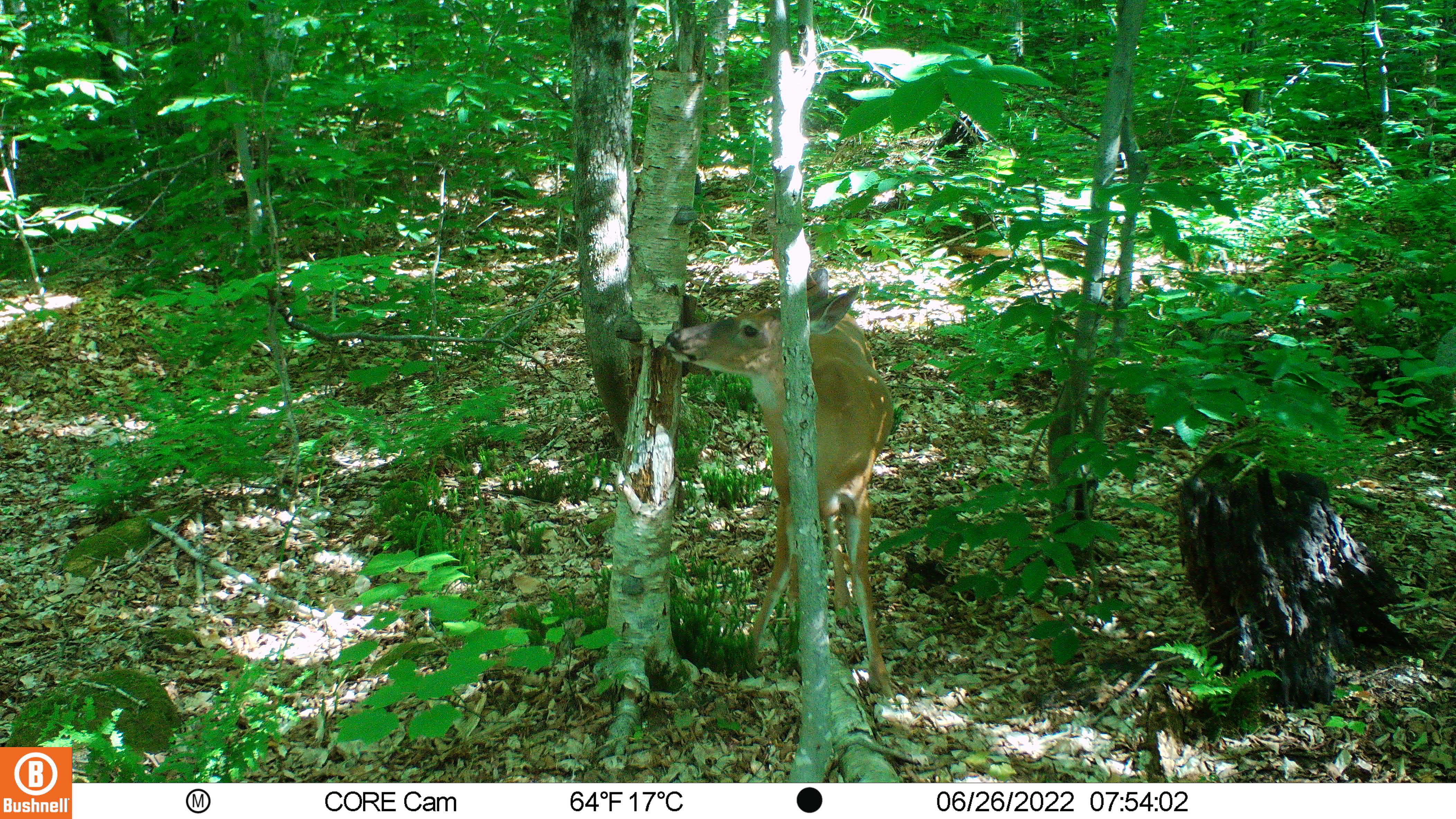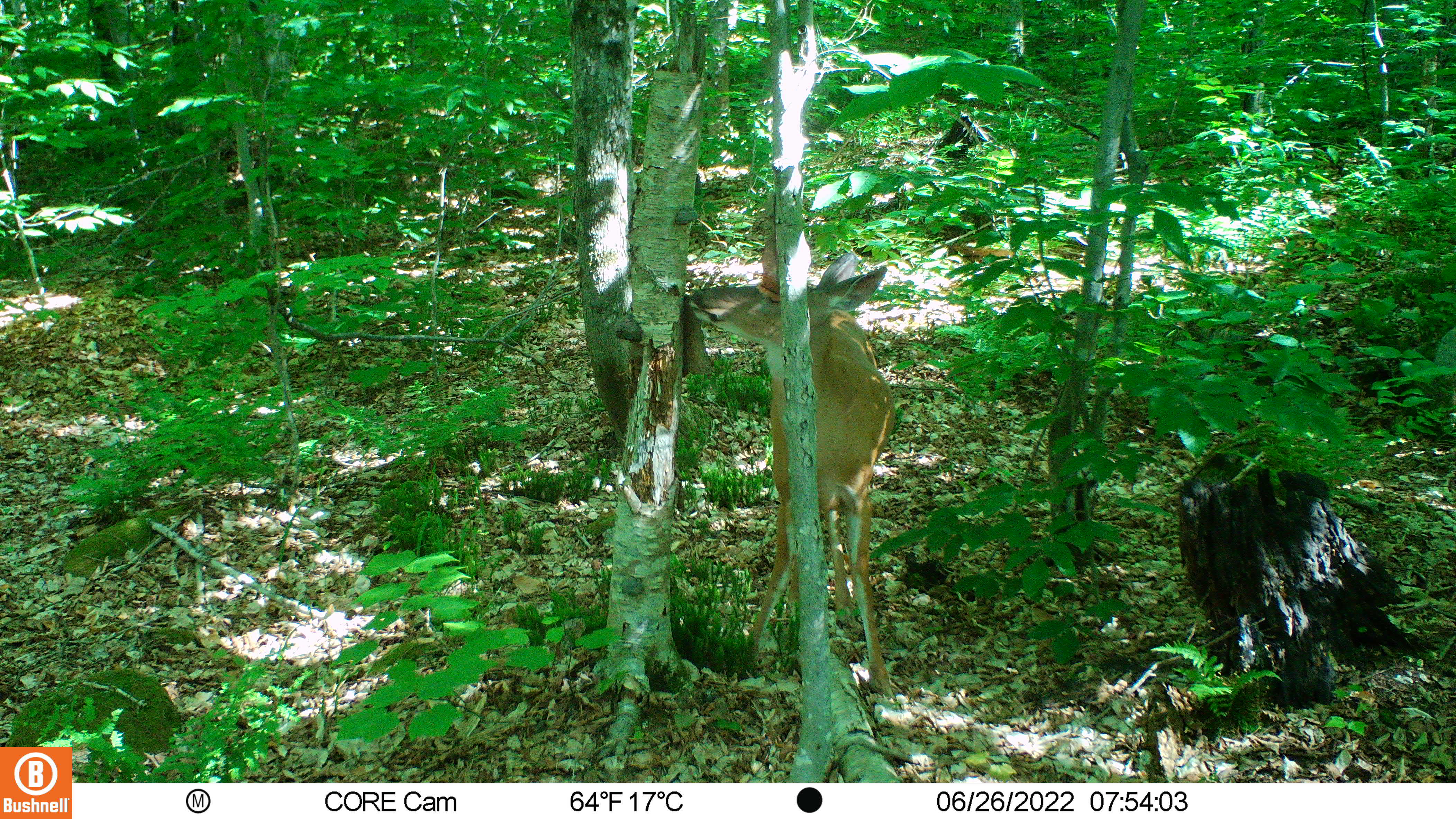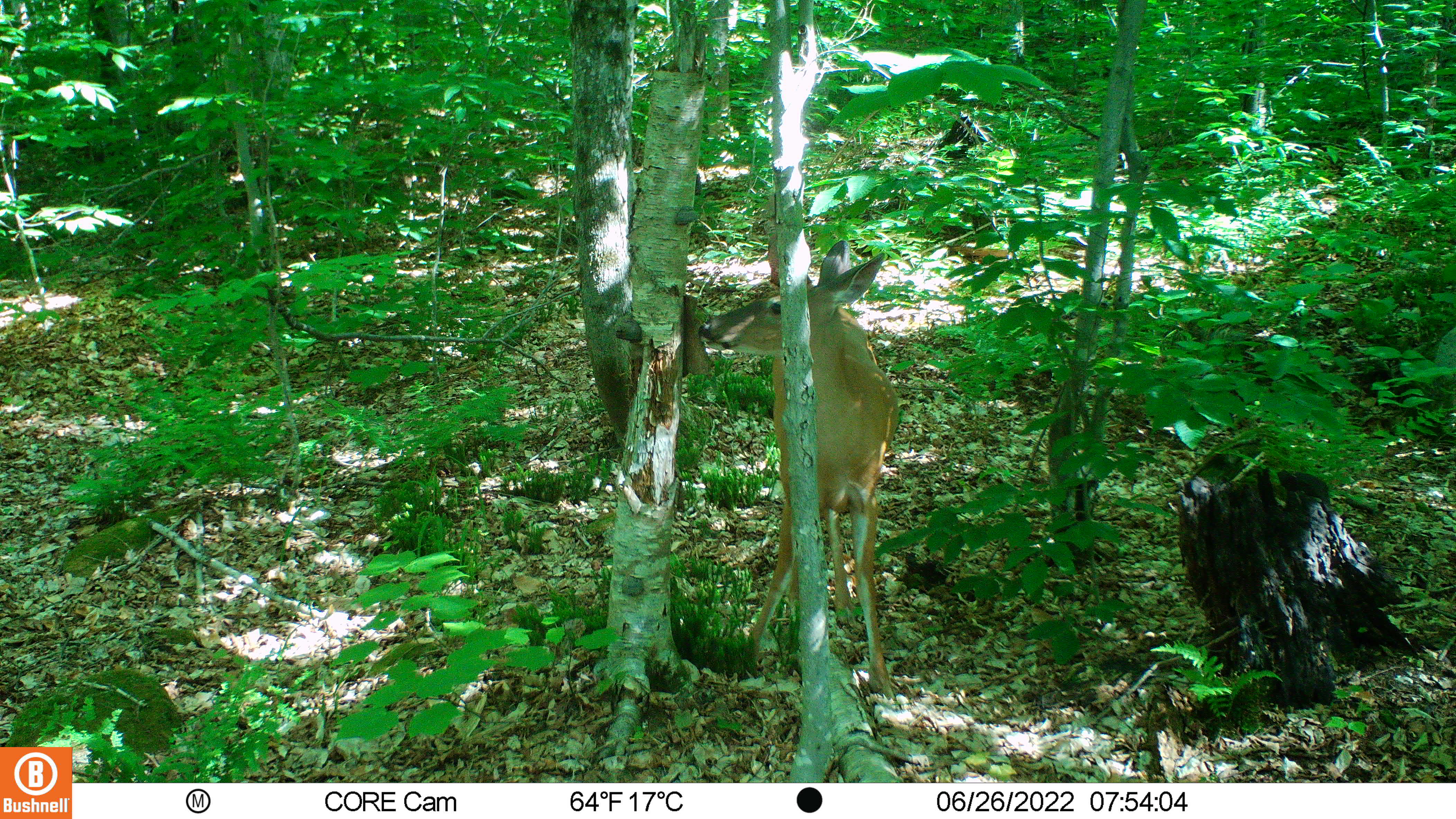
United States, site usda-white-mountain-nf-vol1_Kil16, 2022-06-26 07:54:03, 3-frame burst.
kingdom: Animalia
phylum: Chordata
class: Mammalia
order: Artiodactyla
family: Cervidae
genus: Odocoileus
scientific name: Odocoileus virginianus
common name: white-tailed deer